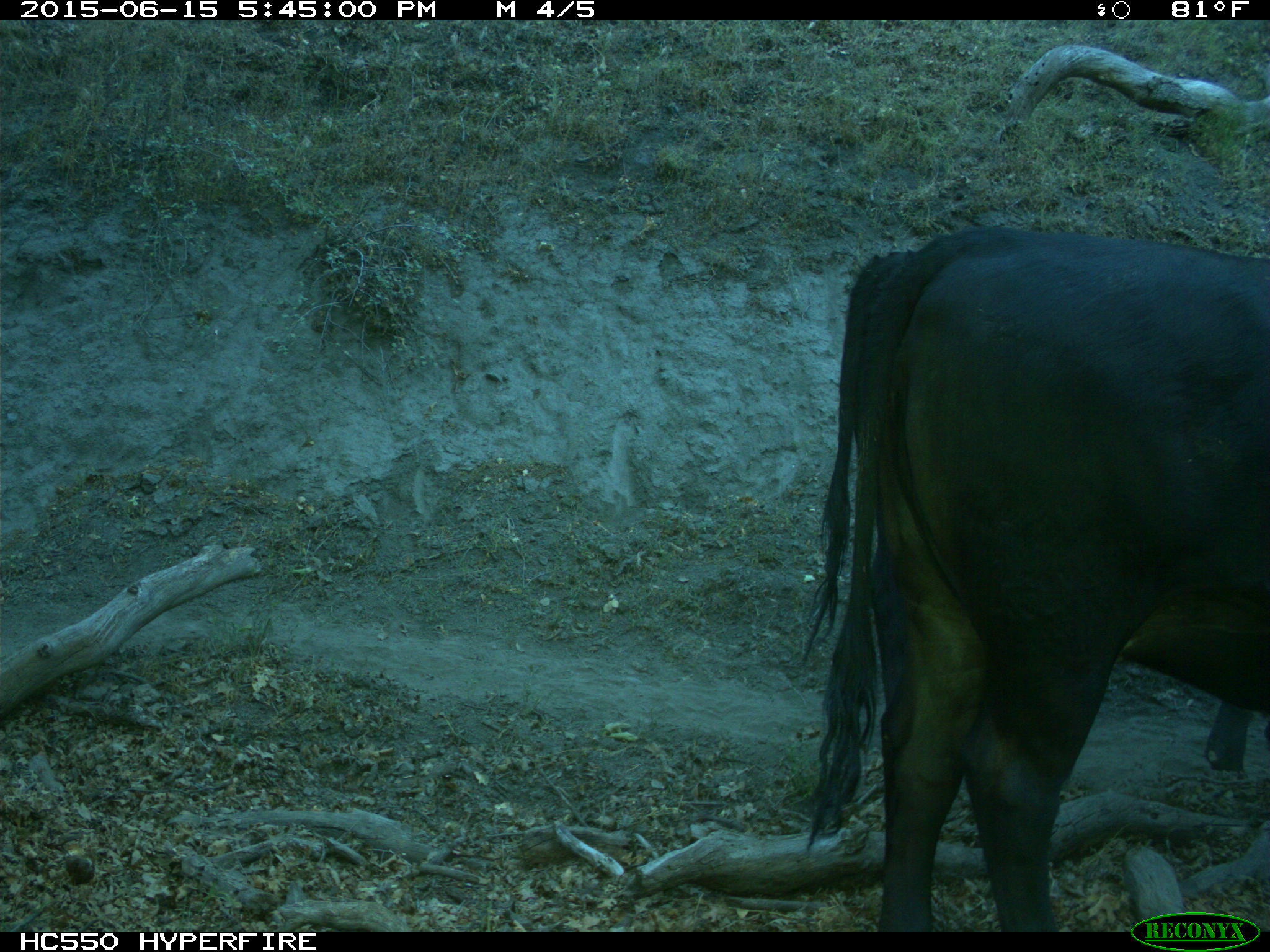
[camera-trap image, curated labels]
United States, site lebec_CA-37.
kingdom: Animalia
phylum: Chordata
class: Mammalia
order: Artiodactyla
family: Bovidae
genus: Bos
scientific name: Bos taurus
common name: domestic cow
Bos taurus (domestic cow).